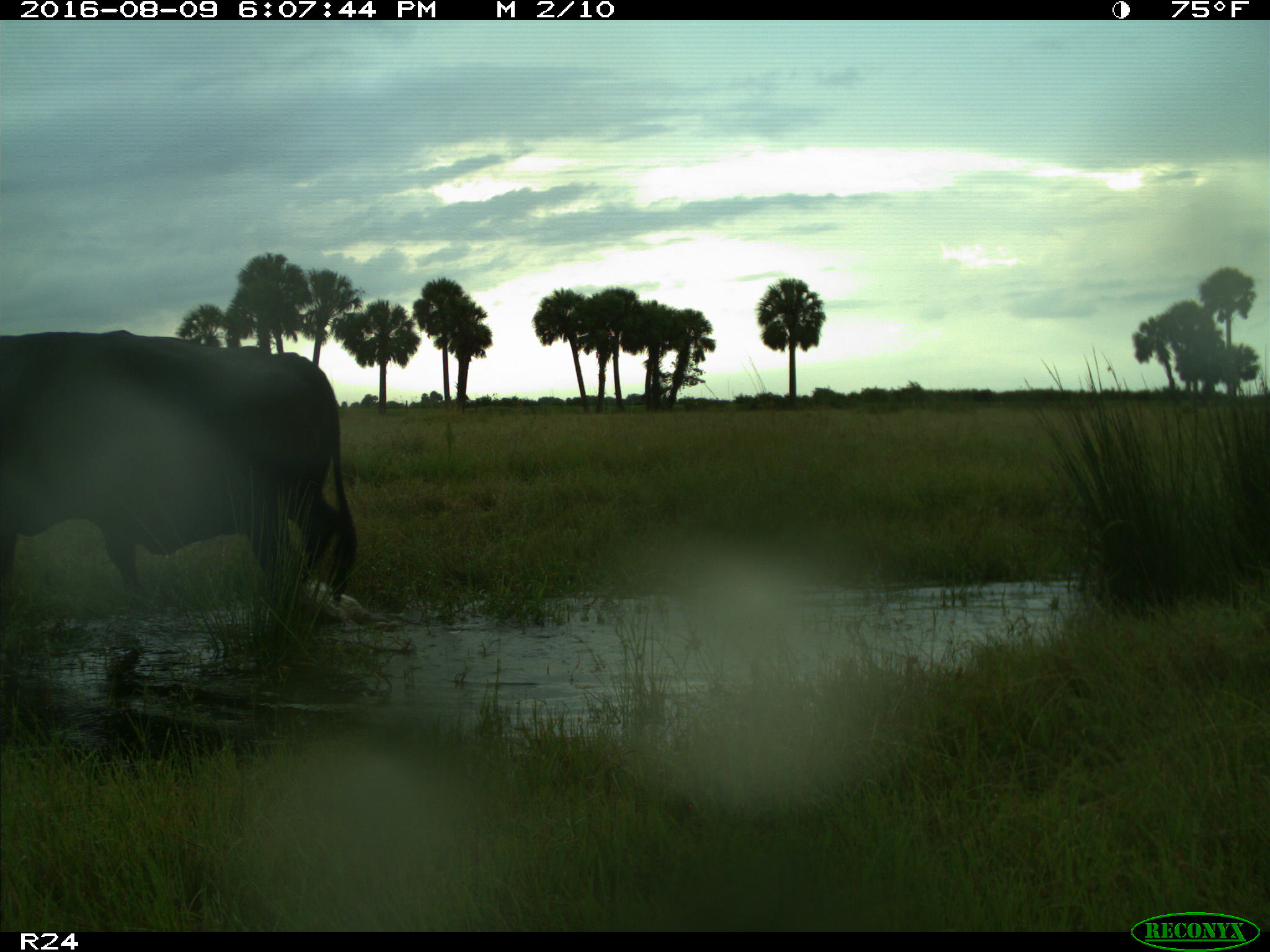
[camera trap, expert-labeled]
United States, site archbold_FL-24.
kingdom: Animalia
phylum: Chordata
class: Mammalia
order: Artiodactyla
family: Bovidae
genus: Bos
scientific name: Bos taurus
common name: domestic cow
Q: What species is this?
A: Bos taurus (domestic cow).